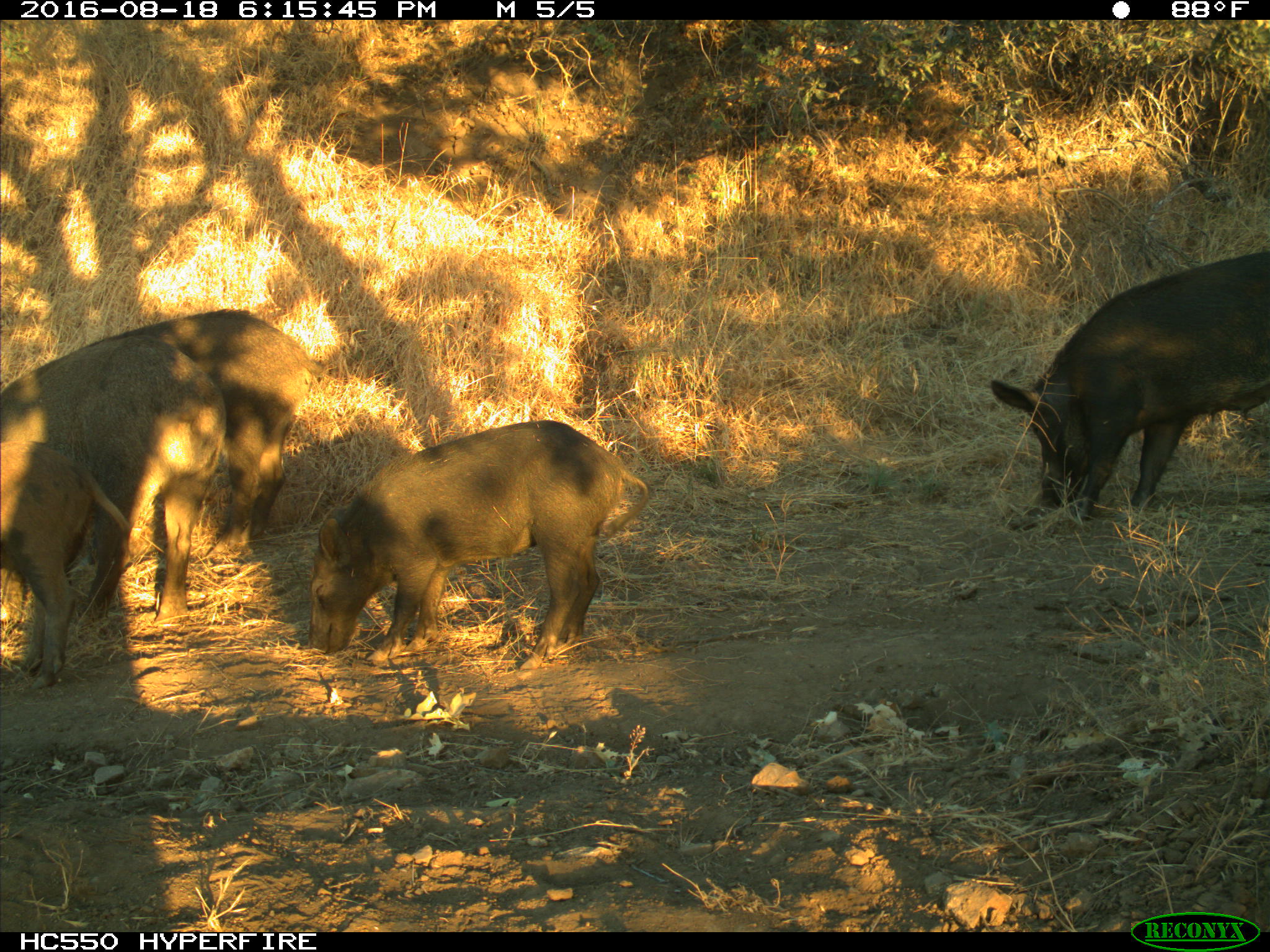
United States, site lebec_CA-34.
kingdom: Animalia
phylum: Chordata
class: Mammalia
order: Artiodactyla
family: Suidae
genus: Sus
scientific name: Sus scrofa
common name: wild boar